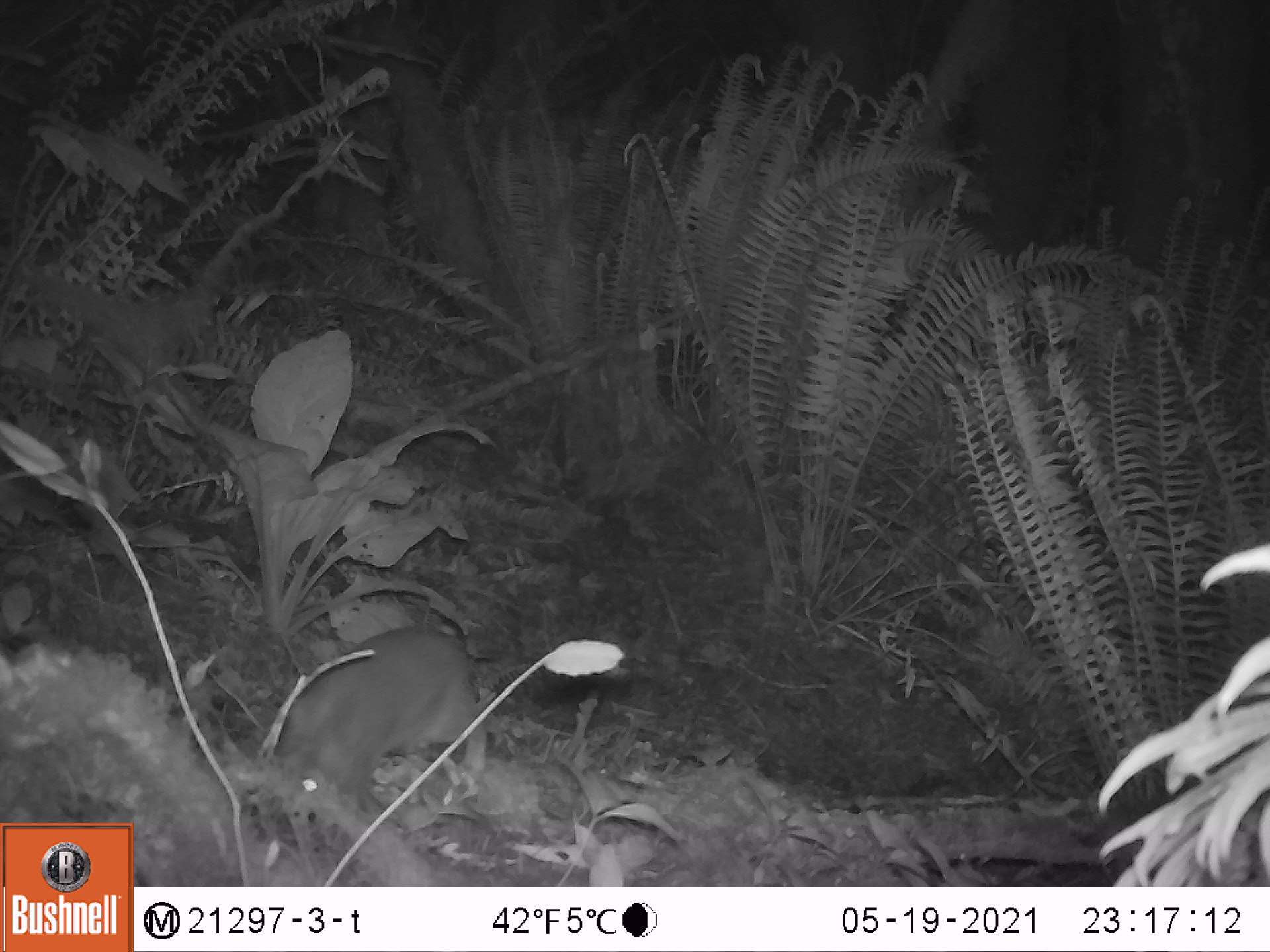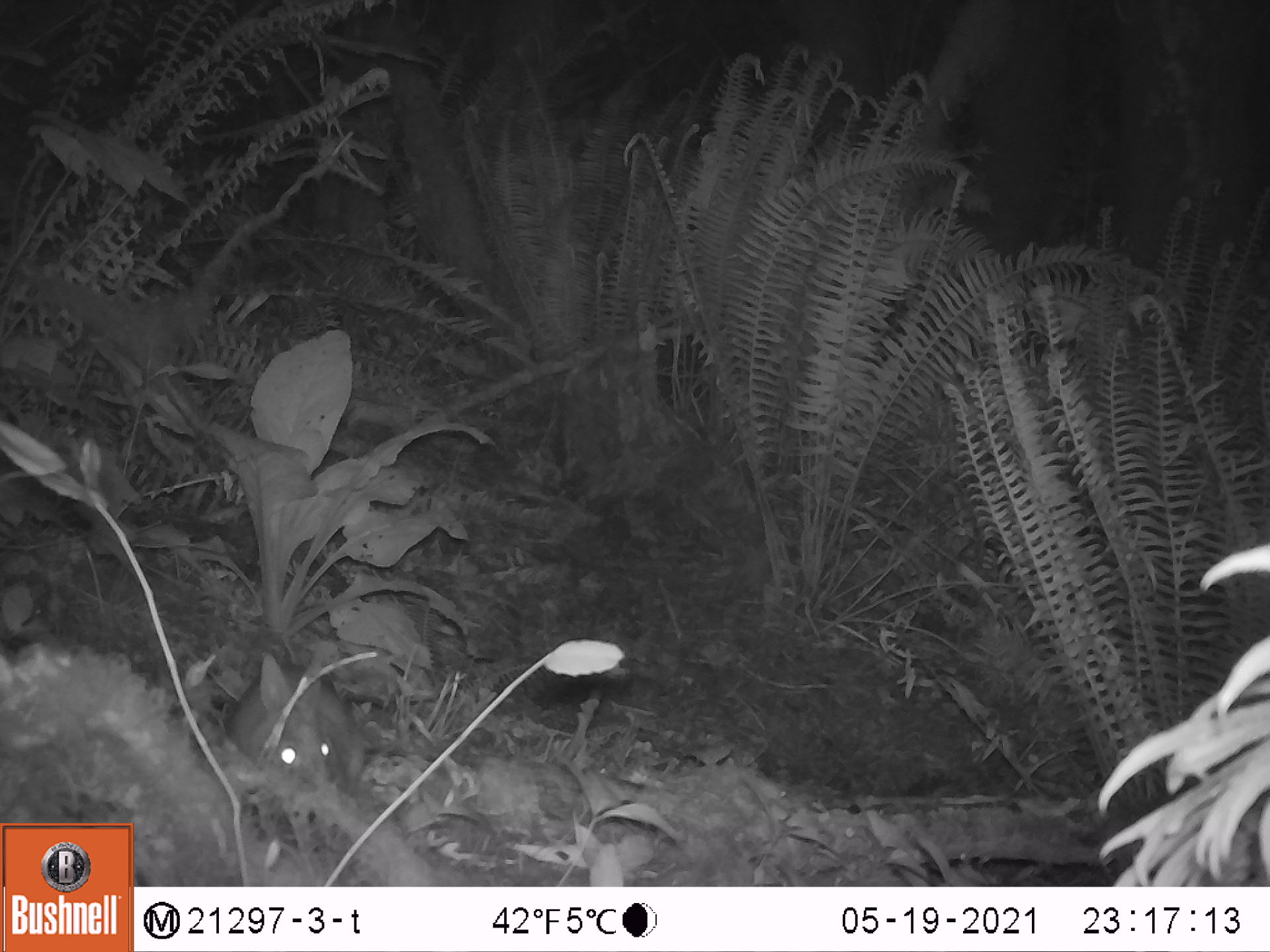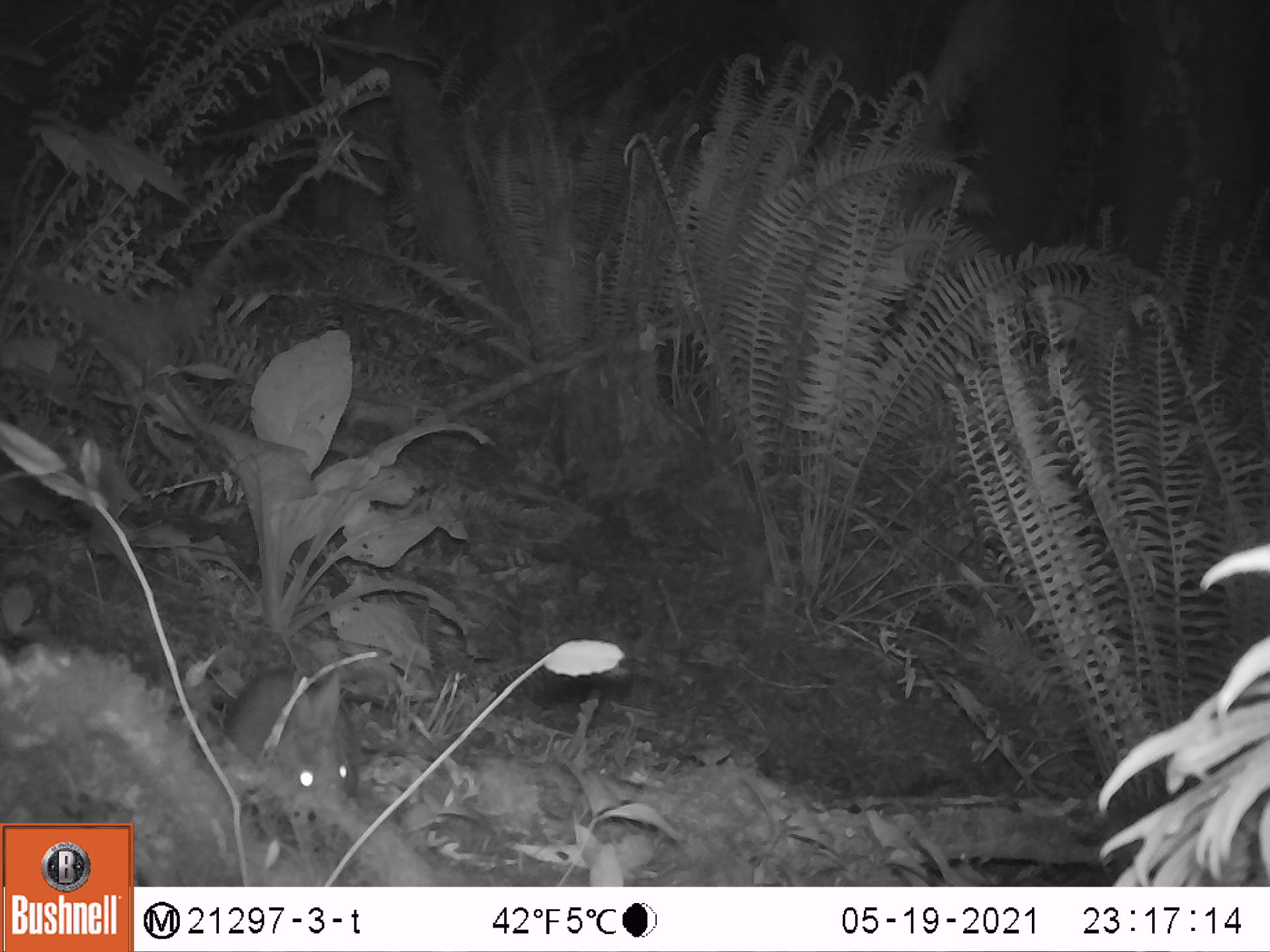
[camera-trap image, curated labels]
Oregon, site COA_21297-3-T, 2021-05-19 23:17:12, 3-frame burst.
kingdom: Animalia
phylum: Chordata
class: Mammalia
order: Lagomorpha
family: Leporidae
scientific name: Leporidae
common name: hares and rabbits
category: leporidae family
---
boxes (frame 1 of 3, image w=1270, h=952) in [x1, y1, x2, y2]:
leporidae family: [265, 608, 500, 834]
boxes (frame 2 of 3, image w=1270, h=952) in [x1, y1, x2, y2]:
leporidae family: [223, 645, 373, 799]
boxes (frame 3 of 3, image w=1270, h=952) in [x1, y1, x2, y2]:
leporidae family: [218, 662, 364, 815]